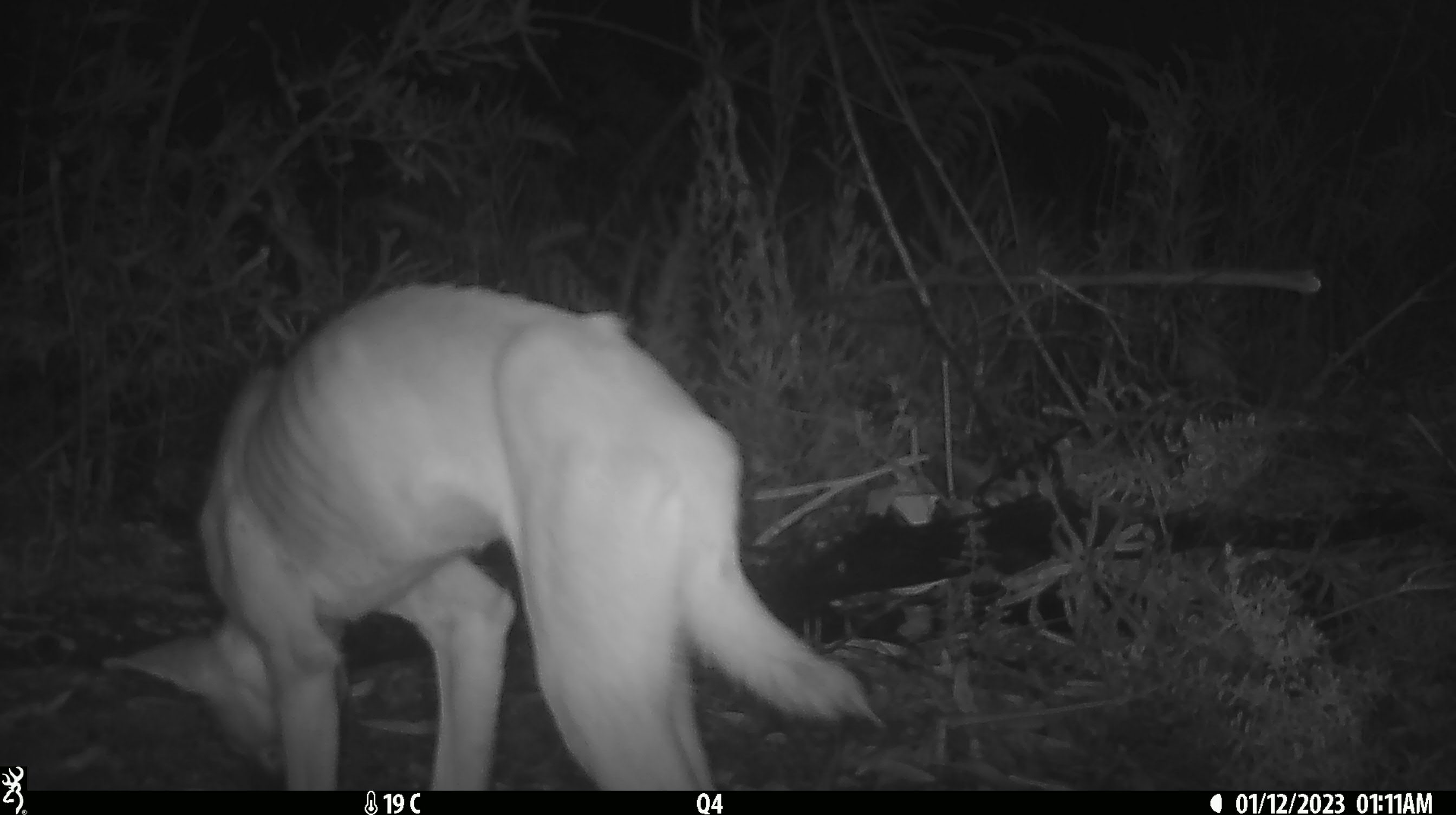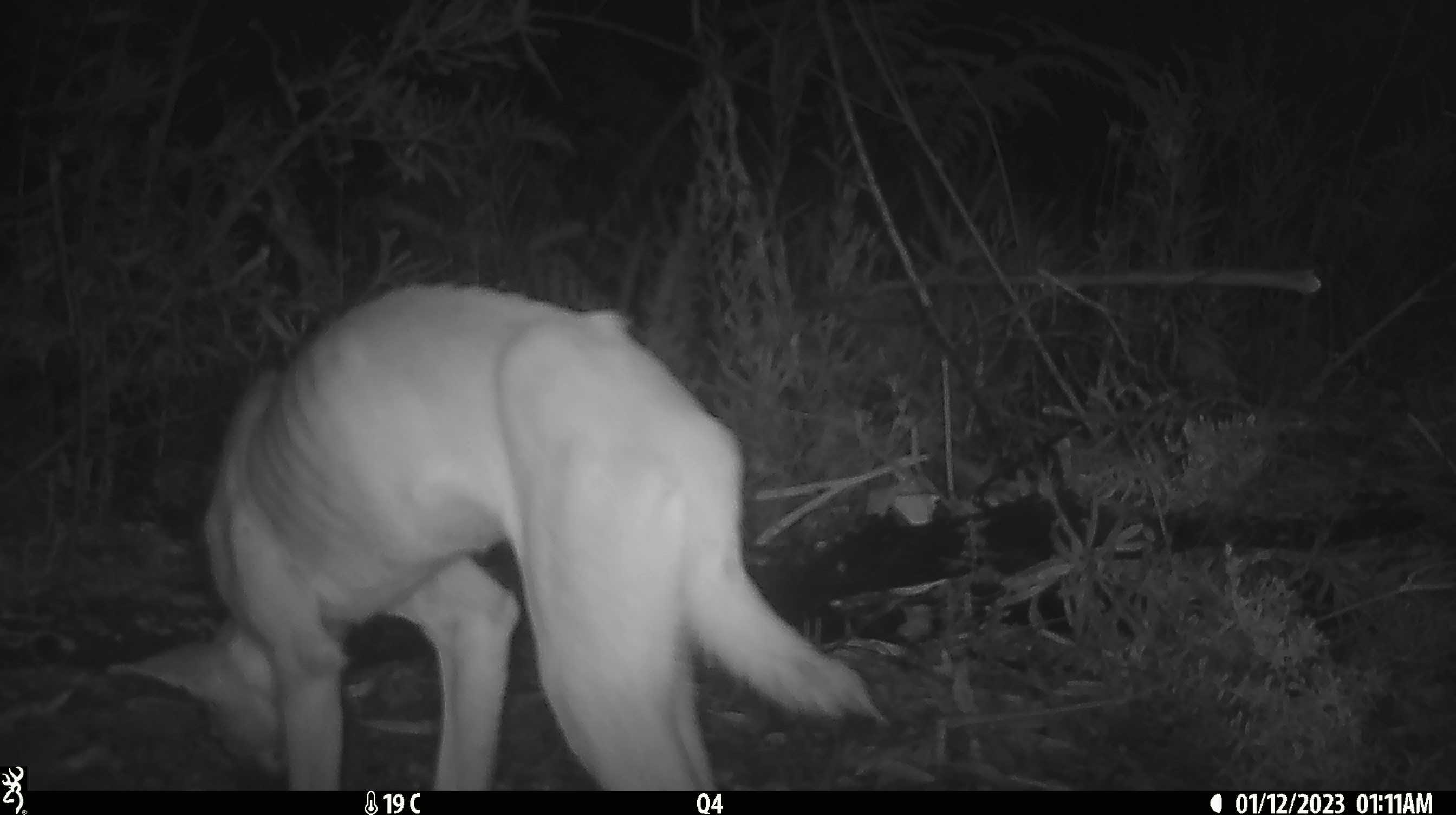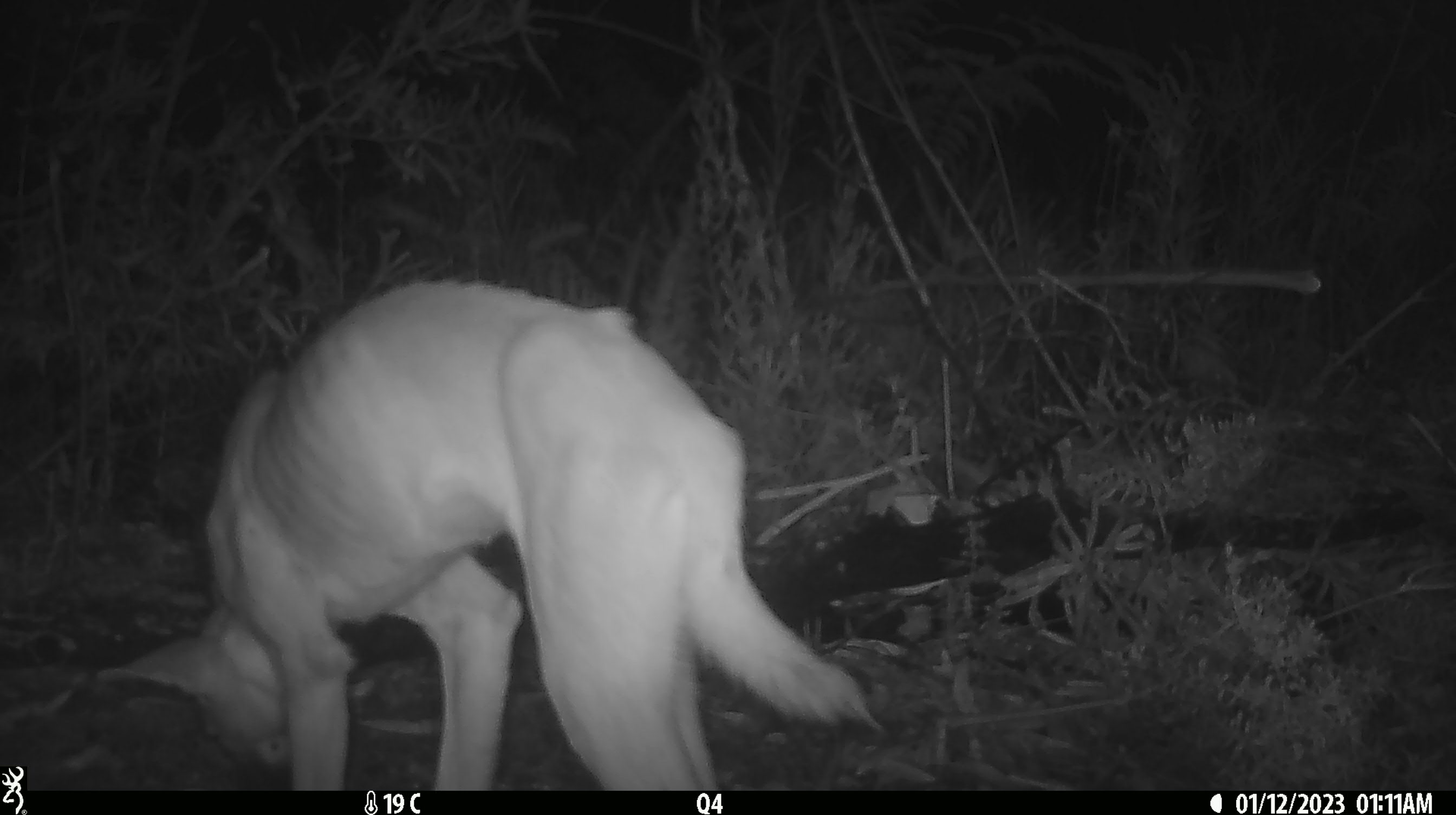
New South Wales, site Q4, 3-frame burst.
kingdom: Animalia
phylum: Chordata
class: Mammalia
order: Carnivora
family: Canidae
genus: Canis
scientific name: Canis familiaris dingo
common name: dingo